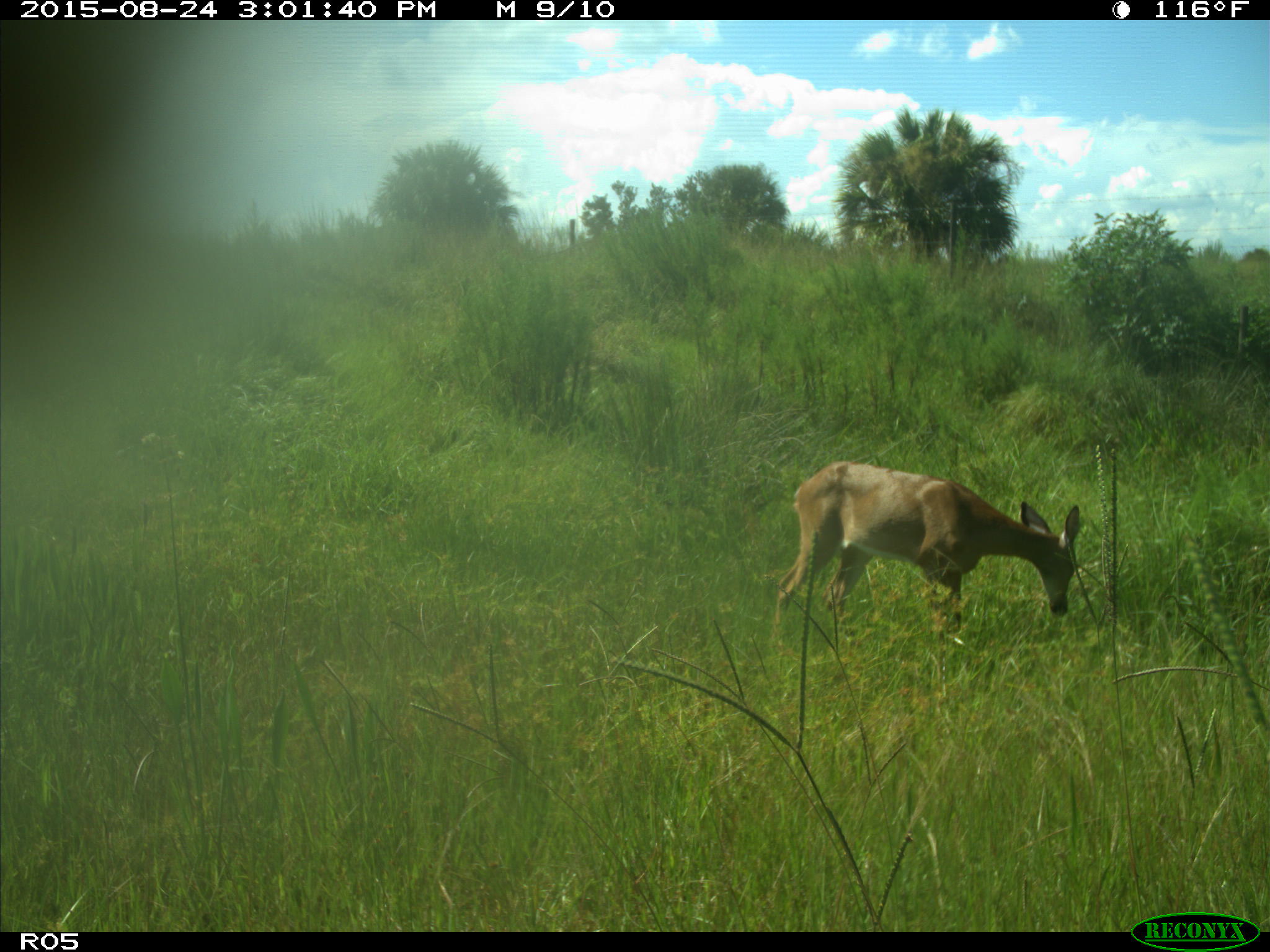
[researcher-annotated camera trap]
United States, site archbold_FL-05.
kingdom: Animalia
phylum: Chordata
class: Mammalia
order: Artiodactyla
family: Cervidae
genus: Odocoileus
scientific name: Odocoileus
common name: deer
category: unidentified deer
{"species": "unidentified deer (deer) (Odocoileus)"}